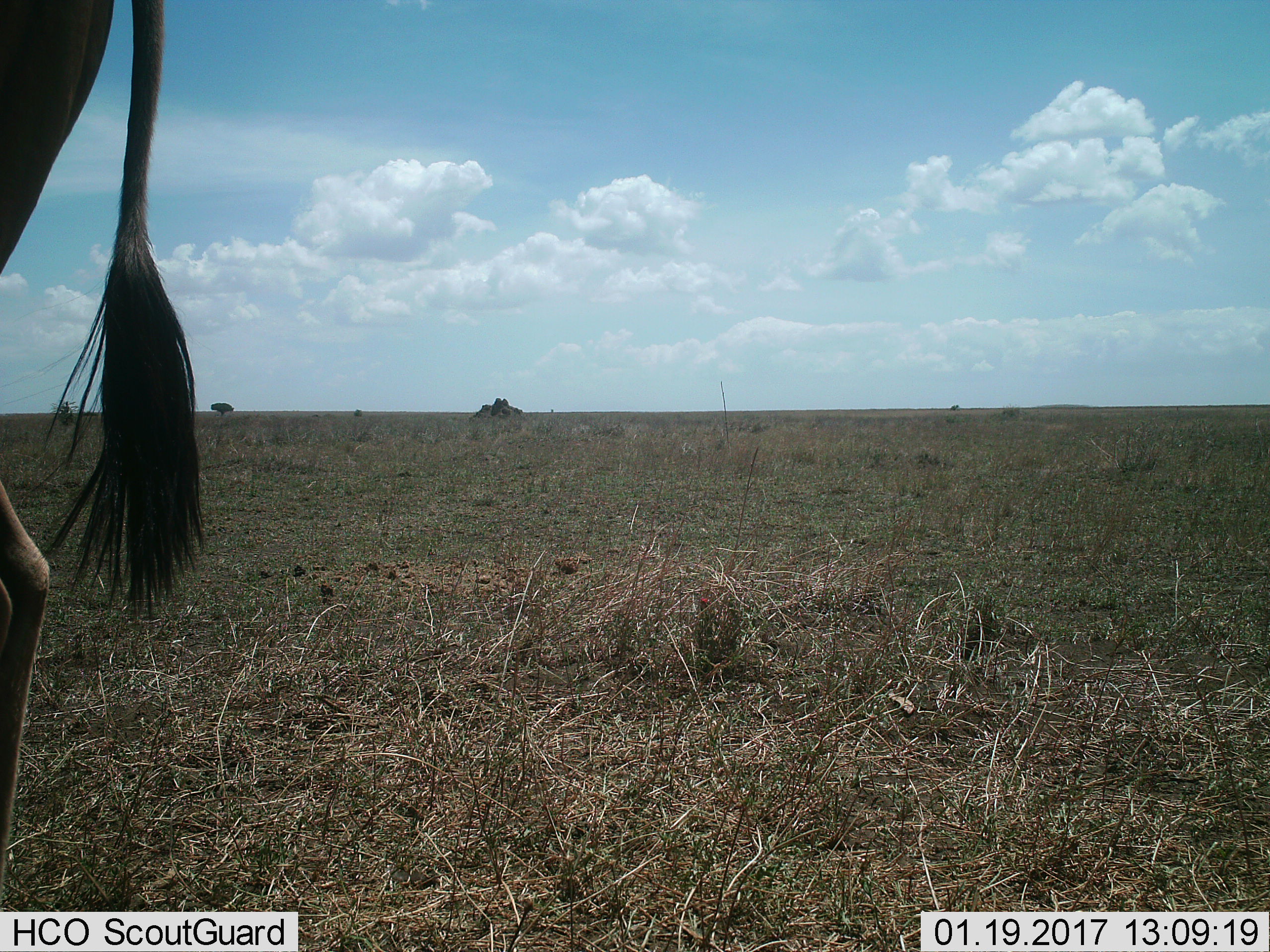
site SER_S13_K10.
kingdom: Animalia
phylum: Chordata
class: Mammalia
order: Artiodactyla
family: Bovidae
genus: Connochaetes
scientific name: Connochaetes taurinus taurinus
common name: blue wildebeest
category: wildebeestblue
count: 1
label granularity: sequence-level